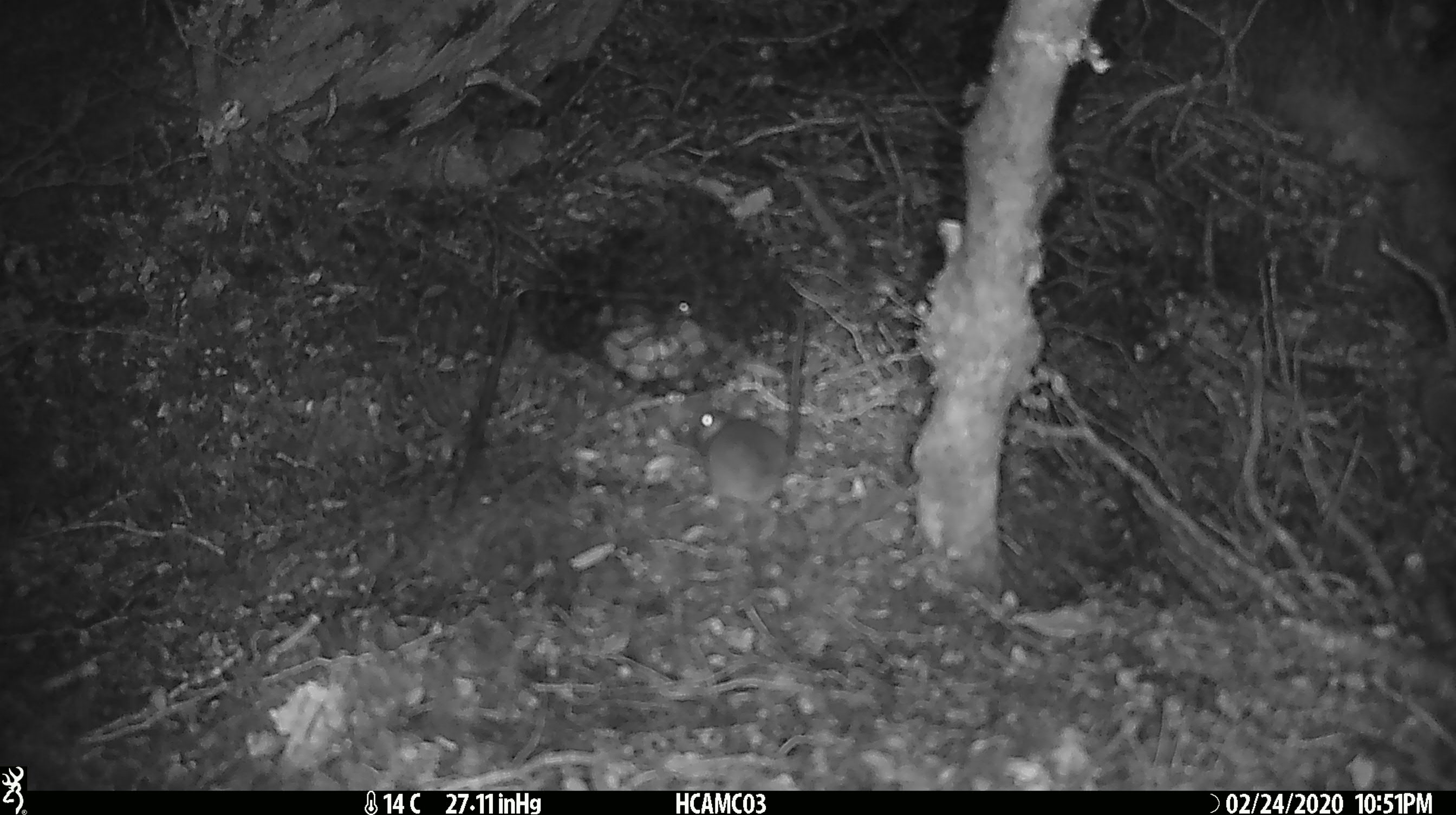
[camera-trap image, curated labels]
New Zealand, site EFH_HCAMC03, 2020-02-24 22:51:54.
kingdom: Animalia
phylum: Chordata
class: Mammalia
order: Rodentia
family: Muridae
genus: Mus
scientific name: Mus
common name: mouse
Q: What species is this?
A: Mouse (Mus).